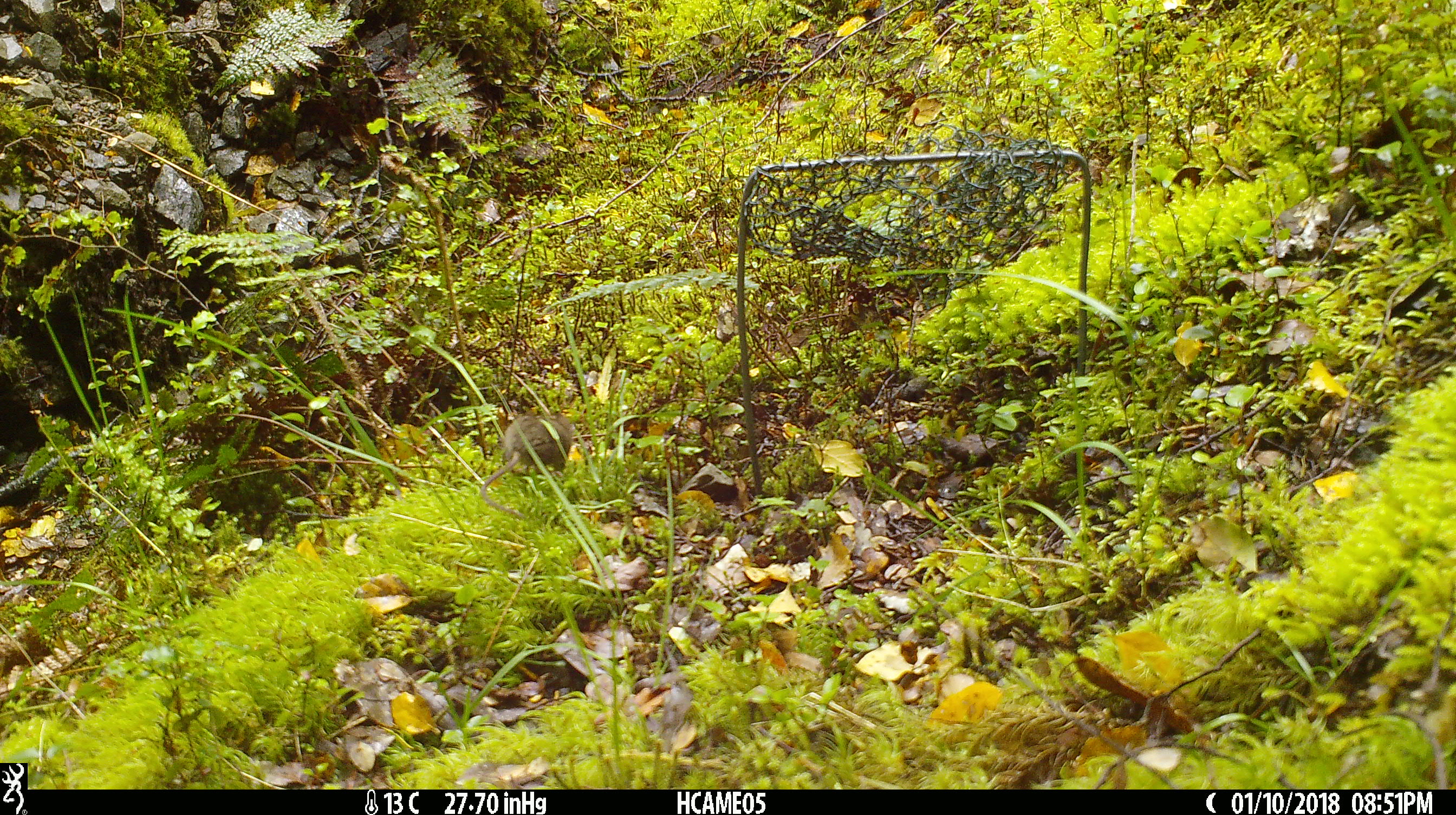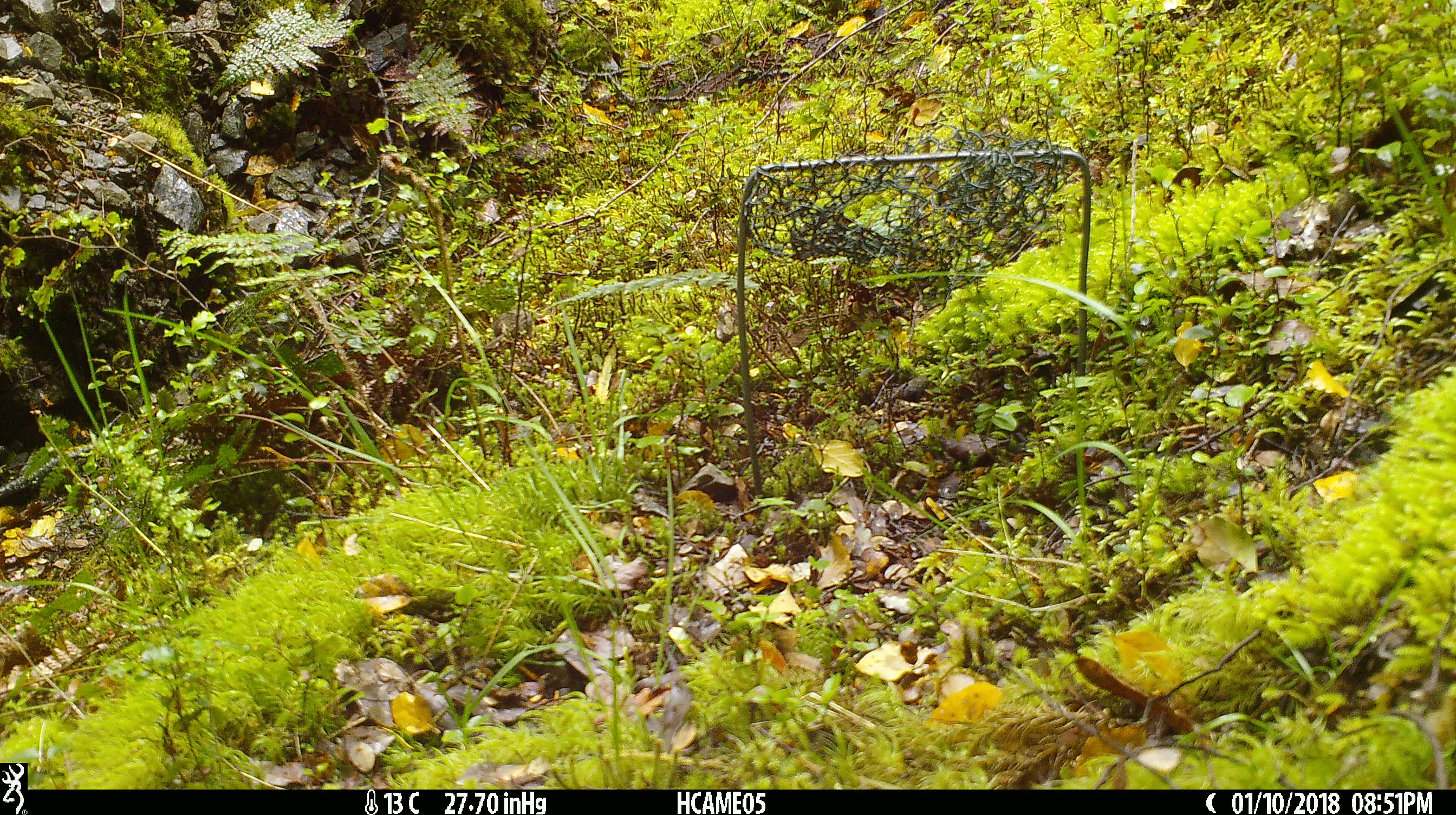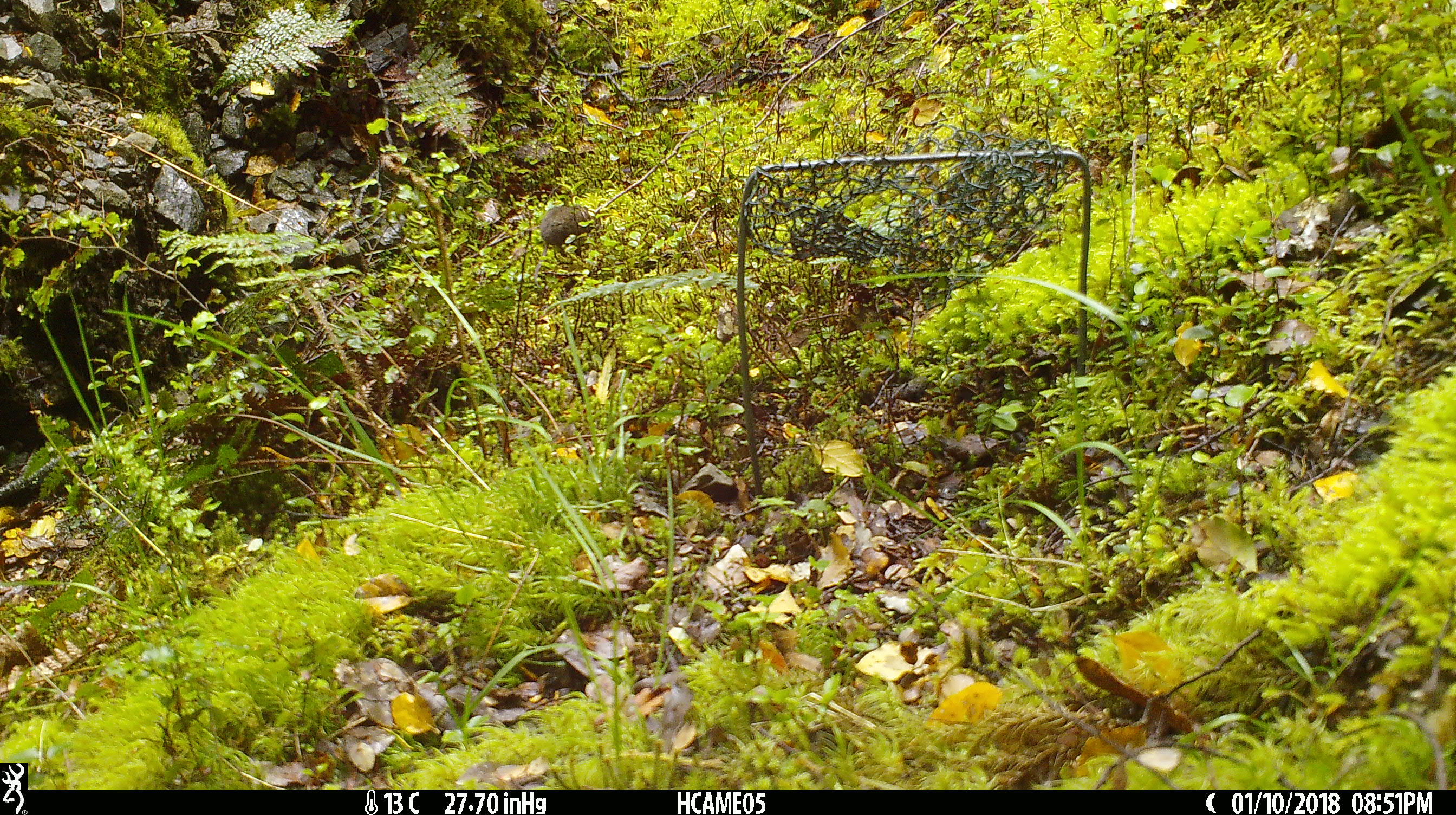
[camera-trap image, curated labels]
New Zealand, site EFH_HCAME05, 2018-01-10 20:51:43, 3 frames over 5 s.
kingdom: Animalia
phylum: Chordata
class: Mammalia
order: Rodentia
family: Muridae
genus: Mus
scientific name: Mus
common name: mouse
Mouse (Mus).